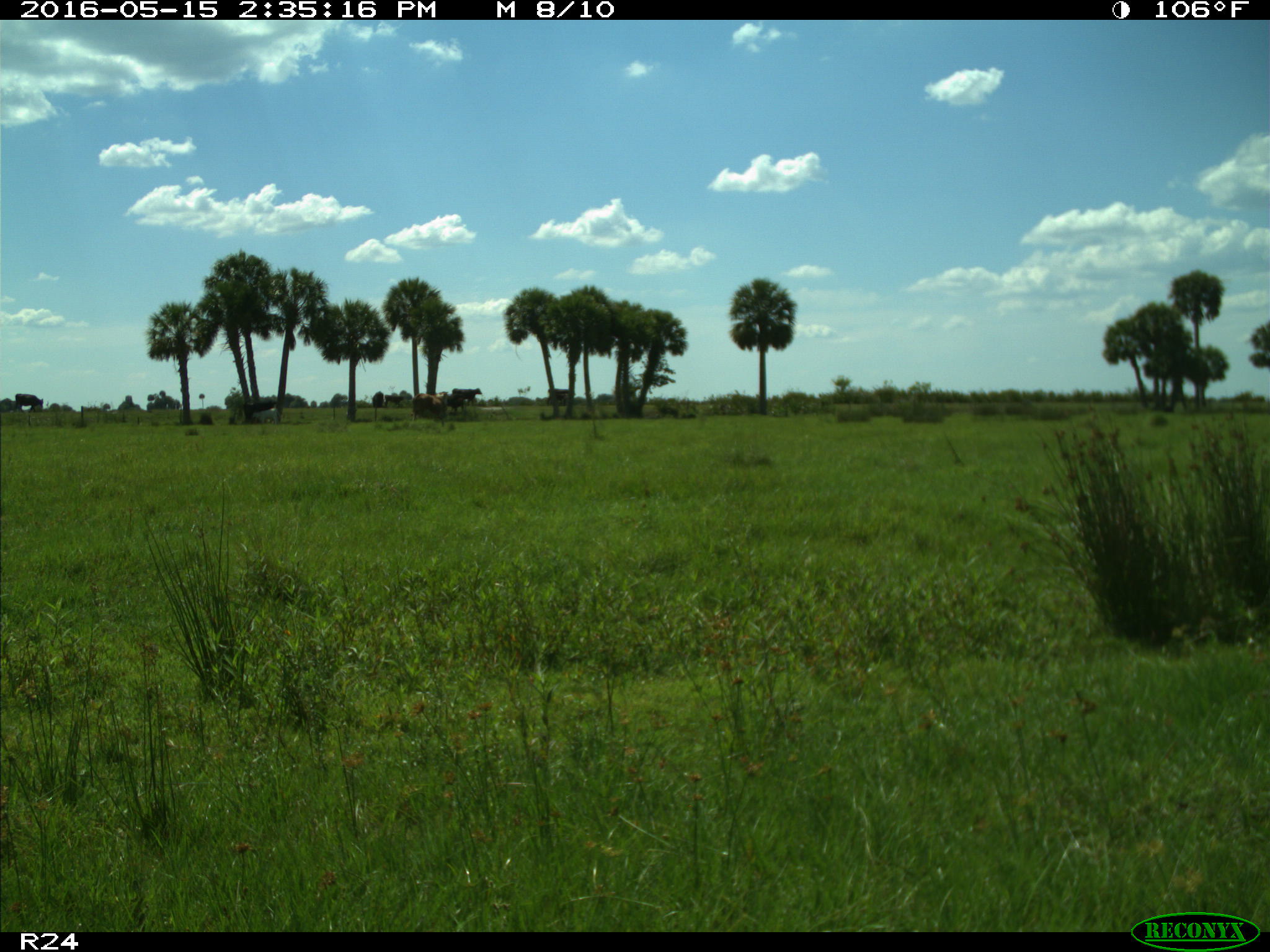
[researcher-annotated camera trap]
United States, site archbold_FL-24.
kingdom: Animalia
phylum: Chordata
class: Mammalia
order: Artiodactyla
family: Bovidae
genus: Bos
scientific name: Bos taurus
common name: domestic cow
Bos taurus (domestic cow).